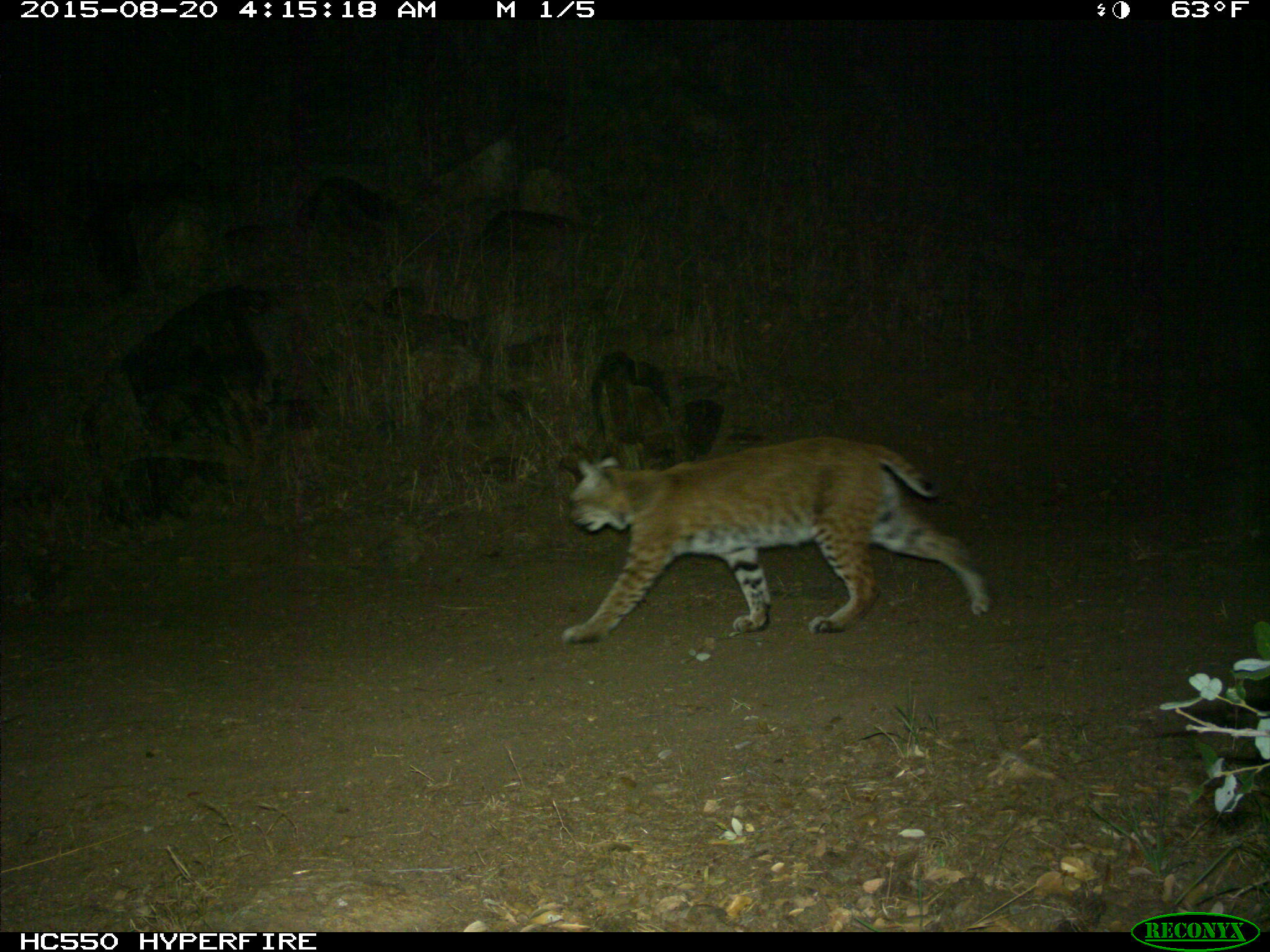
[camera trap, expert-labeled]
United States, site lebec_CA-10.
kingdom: Animalia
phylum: Chordata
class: Mammalia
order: Carnivora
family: Felidae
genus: Lynx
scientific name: Lynx rufus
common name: bobcat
Lynx rufus (bobcat).